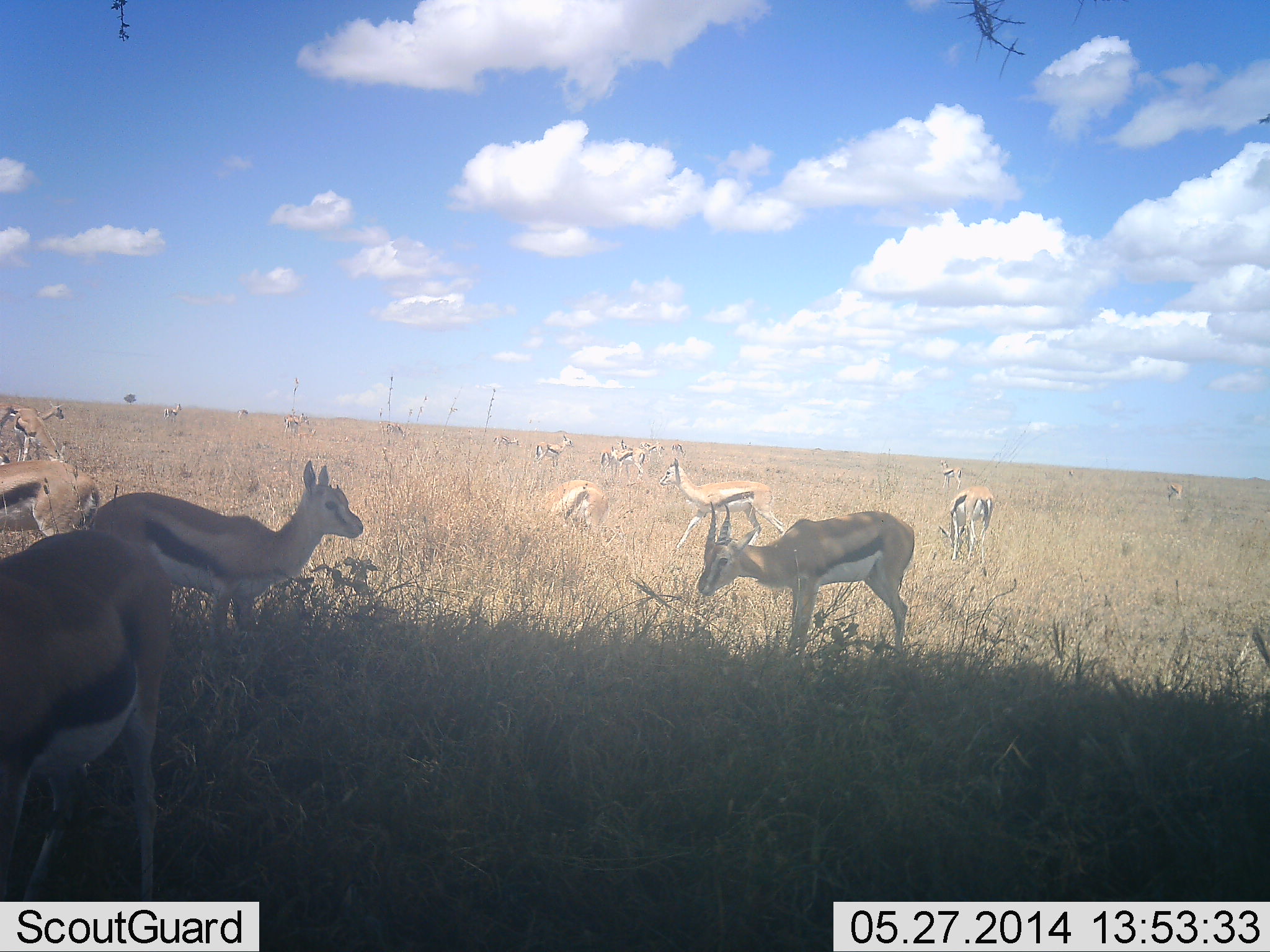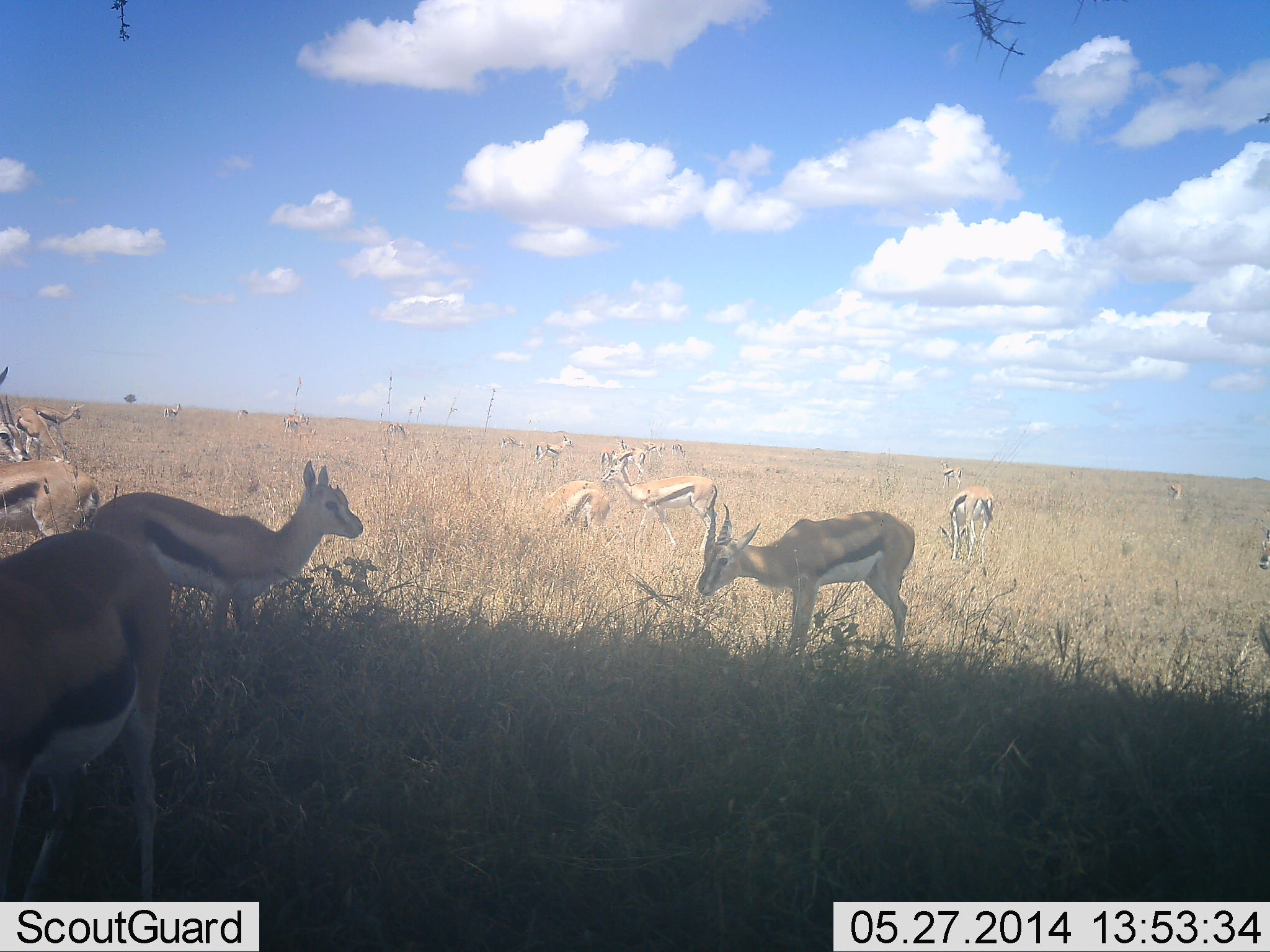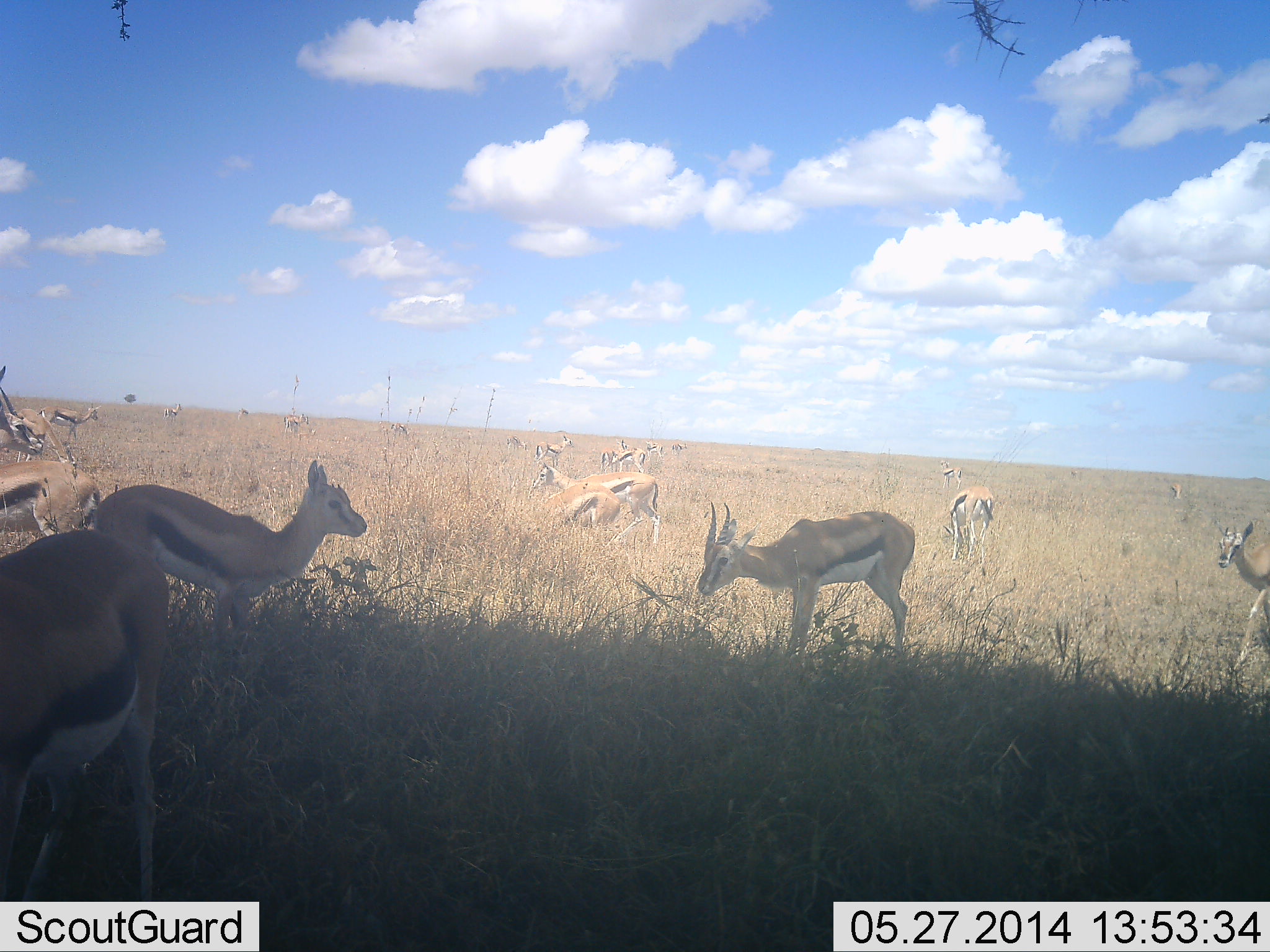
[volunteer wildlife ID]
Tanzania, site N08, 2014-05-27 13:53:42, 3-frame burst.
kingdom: Animalia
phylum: Chordata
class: Mammalia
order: Artiodactyla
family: Bovidae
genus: Eudorcas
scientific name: Eudorcas thomsonii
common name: thomson's gazelle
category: gazellethomsons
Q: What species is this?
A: Gazellethomsons (thomson's gazelle) (Eudorcas thomsonii).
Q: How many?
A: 11-50.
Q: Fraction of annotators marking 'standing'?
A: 100%.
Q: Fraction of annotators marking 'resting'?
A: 0%.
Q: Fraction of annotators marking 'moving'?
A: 60%.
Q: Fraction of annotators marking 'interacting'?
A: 10%.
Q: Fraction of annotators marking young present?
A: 0%.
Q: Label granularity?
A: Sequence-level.